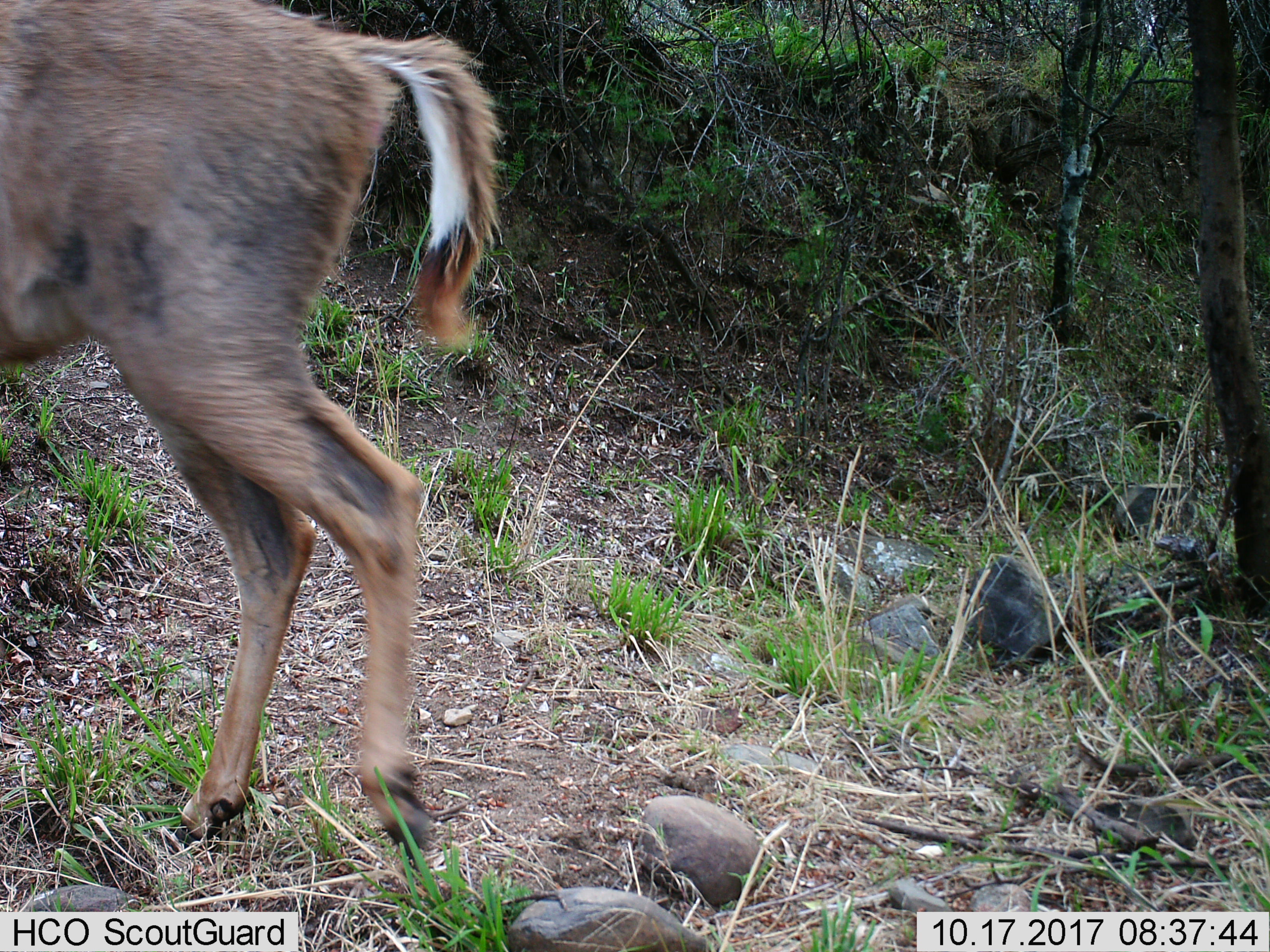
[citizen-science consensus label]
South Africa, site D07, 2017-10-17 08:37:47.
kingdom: Animalia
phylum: Chordata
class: Mammalia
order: Artiodactyla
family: Bovidae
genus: Redunca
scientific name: Redunca fulvorufula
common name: mountain reedbuck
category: reedbuckmountain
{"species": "reedbuckmountain (mountain reedbuck) (Redunca fulvorufula)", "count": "1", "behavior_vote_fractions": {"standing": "0%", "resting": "0%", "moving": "100%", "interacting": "0%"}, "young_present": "0%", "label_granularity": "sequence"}